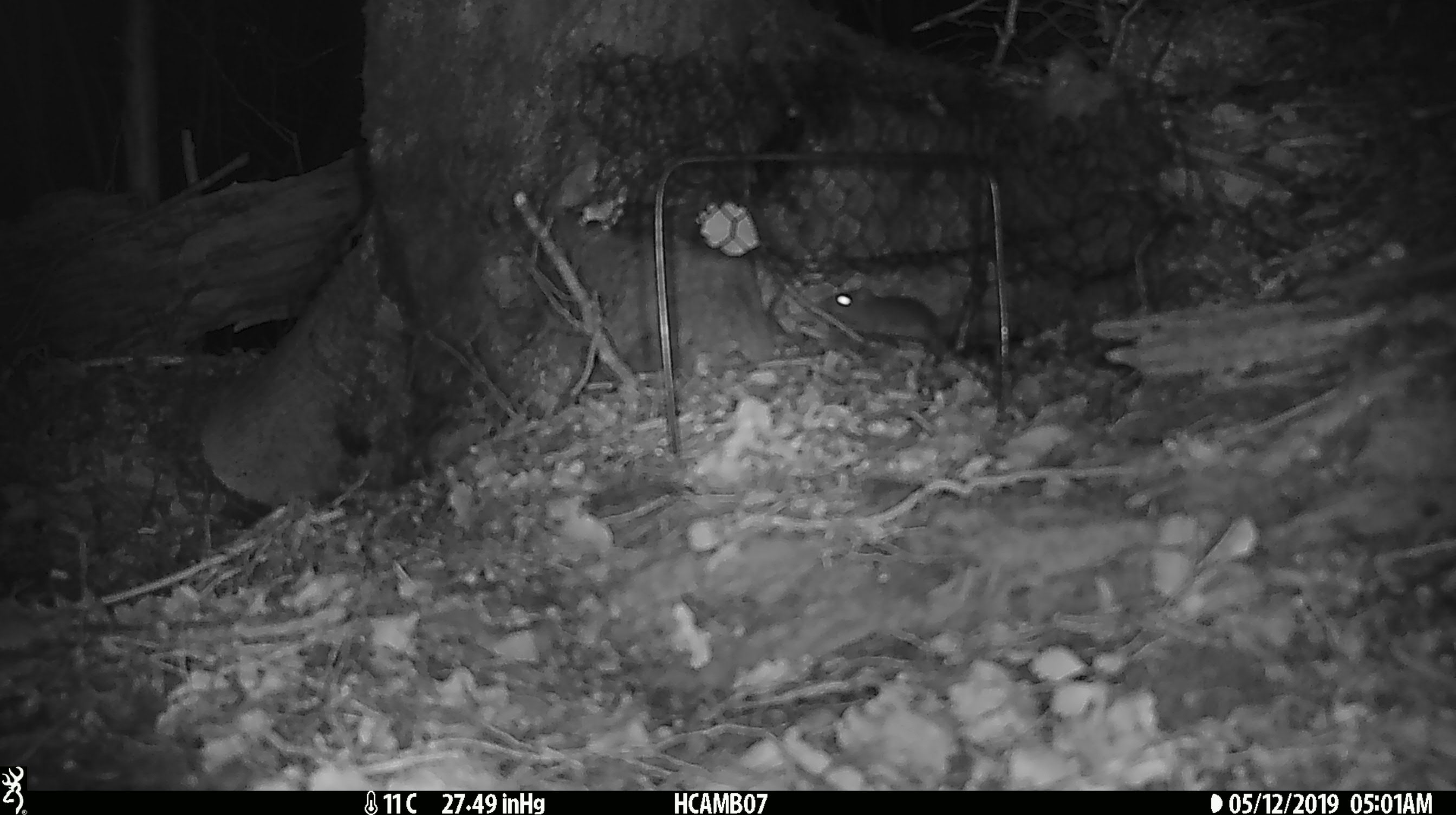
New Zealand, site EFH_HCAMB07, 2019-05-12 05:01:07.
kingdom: Animalia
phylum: Chordata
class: Mammalia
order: Rodentia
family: Muridae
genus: Mus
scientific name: Mus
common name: mouse